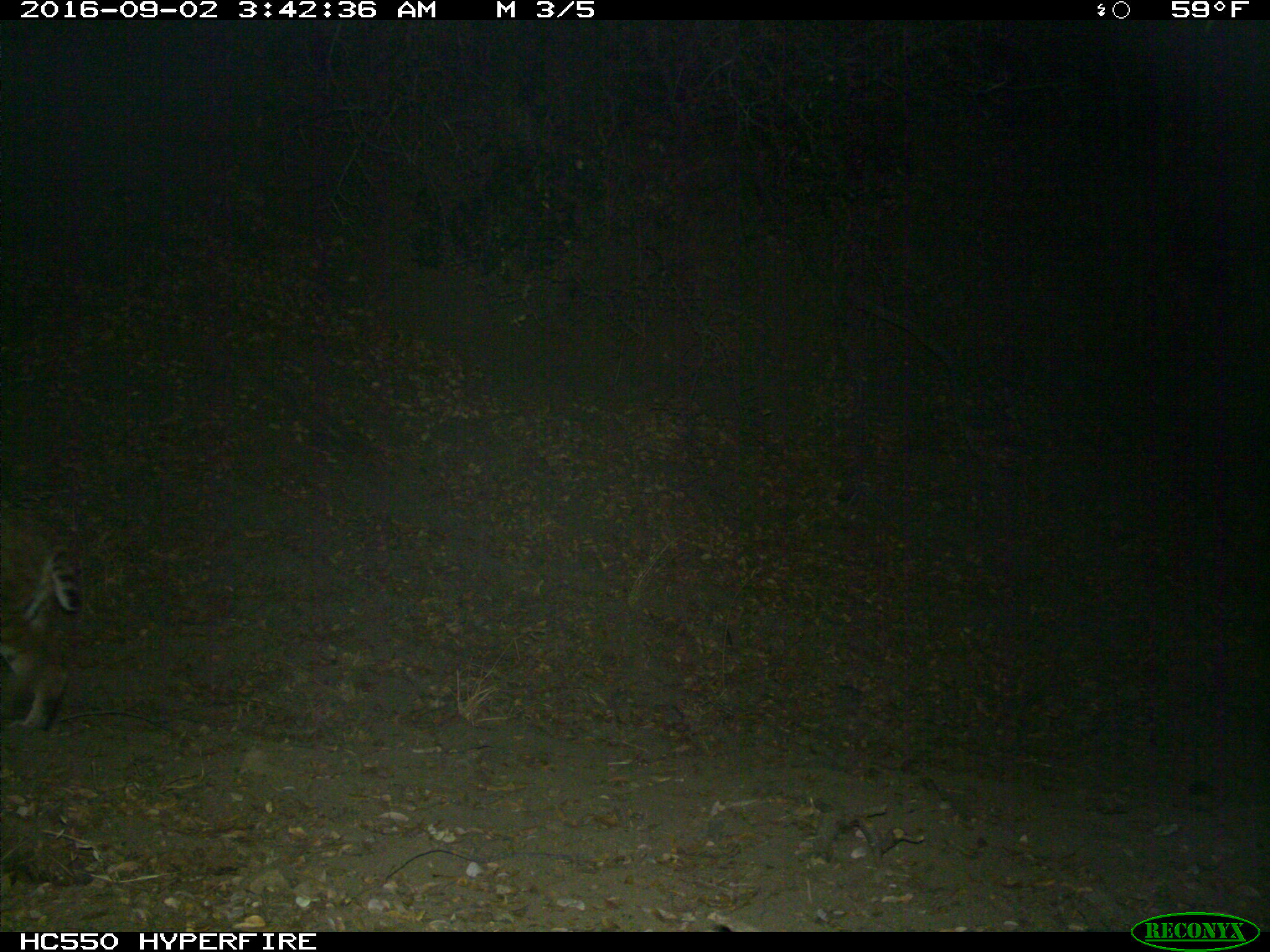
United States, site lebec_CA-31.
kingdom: Animalia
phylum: Chordata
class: Mammalia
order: Carnivora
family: Felidae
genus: Lynx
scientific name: Lynx rufus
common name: bobcat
Lynx rufus (bobcat).